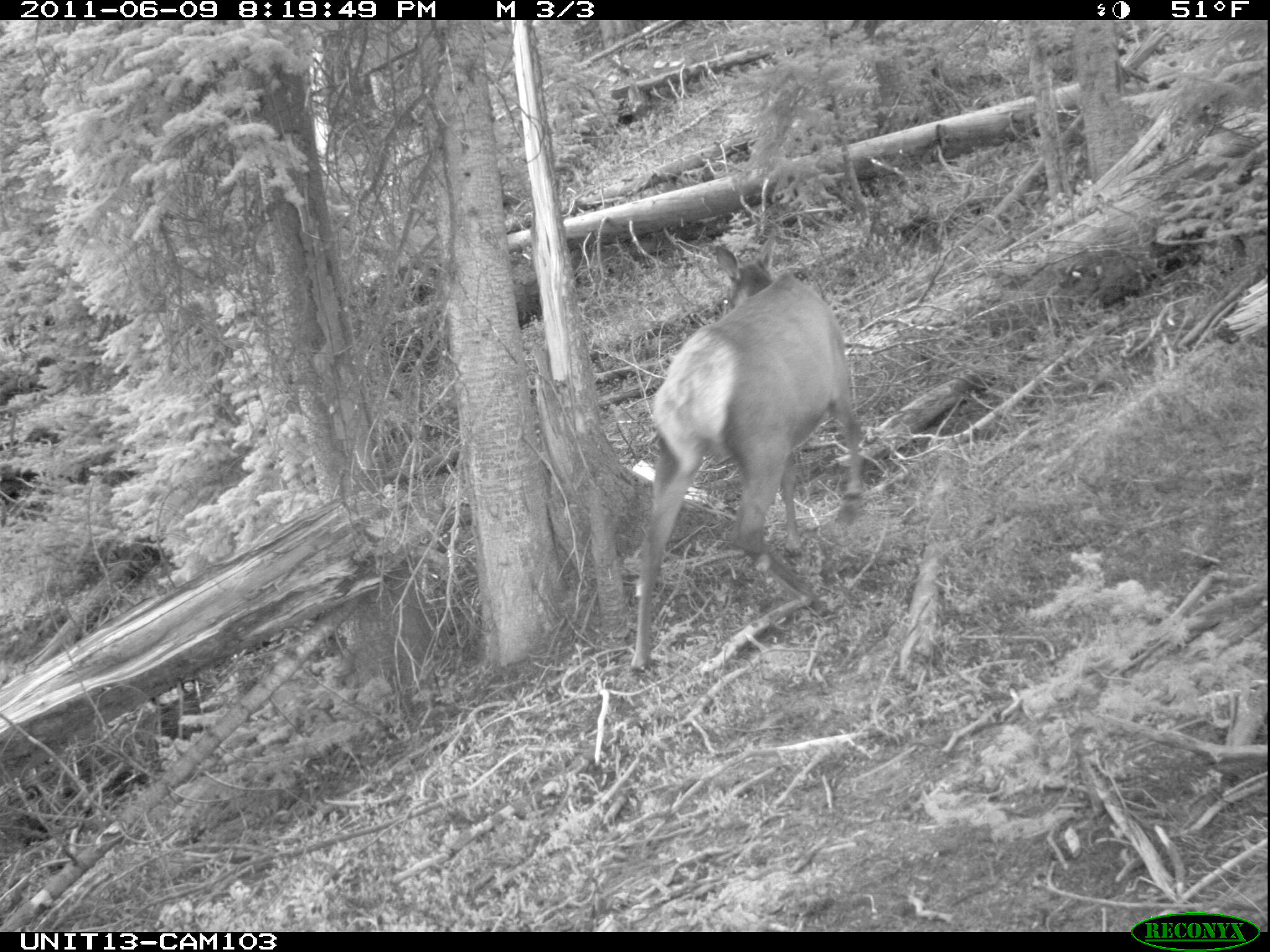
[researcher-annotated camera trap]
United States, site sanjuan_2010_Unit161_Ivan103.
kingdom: Animalia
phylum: Chordata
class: Mammalia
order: Artiodactyla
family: Cervidae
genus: Cervus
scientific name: Cervus elaphus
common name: red deer